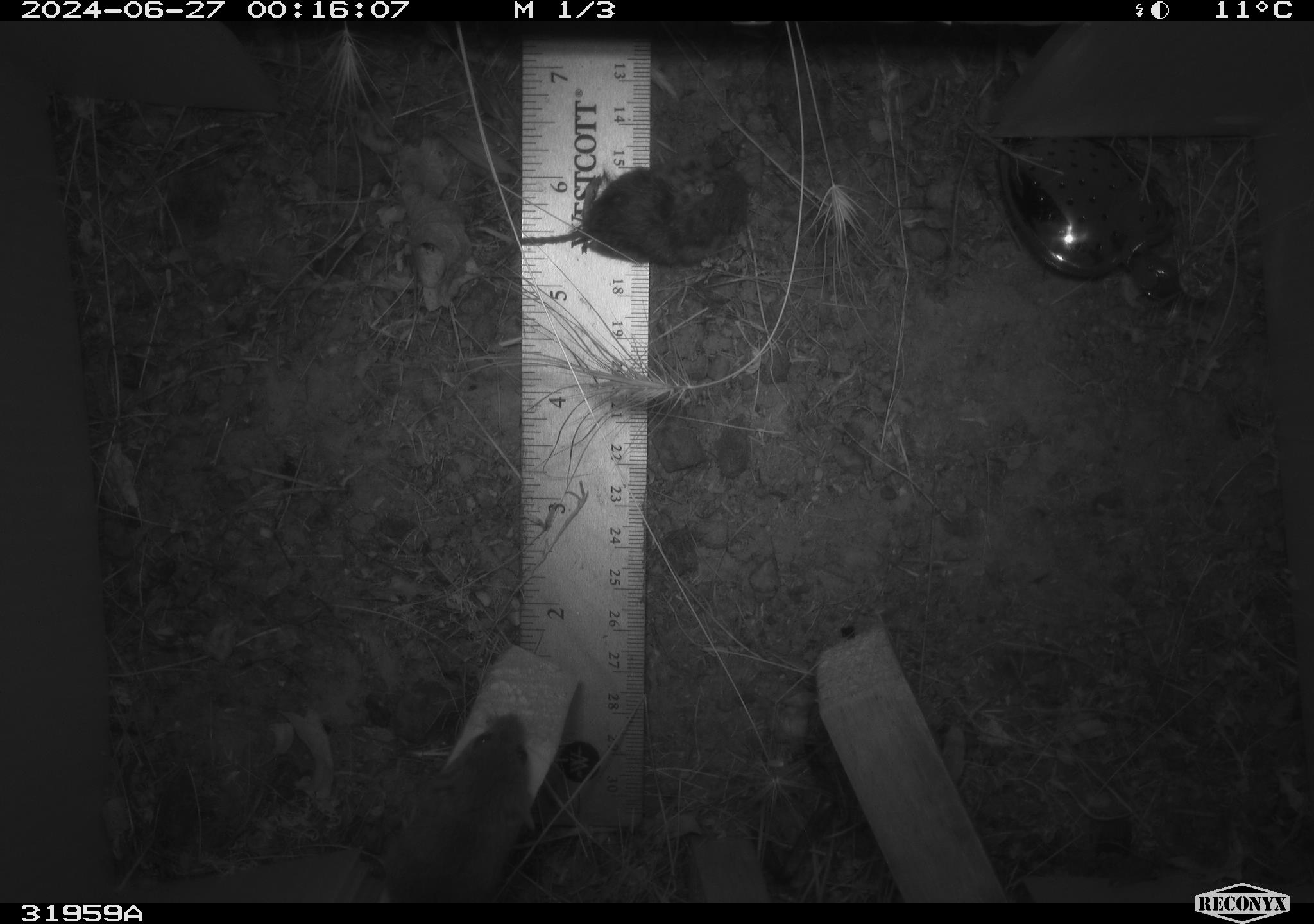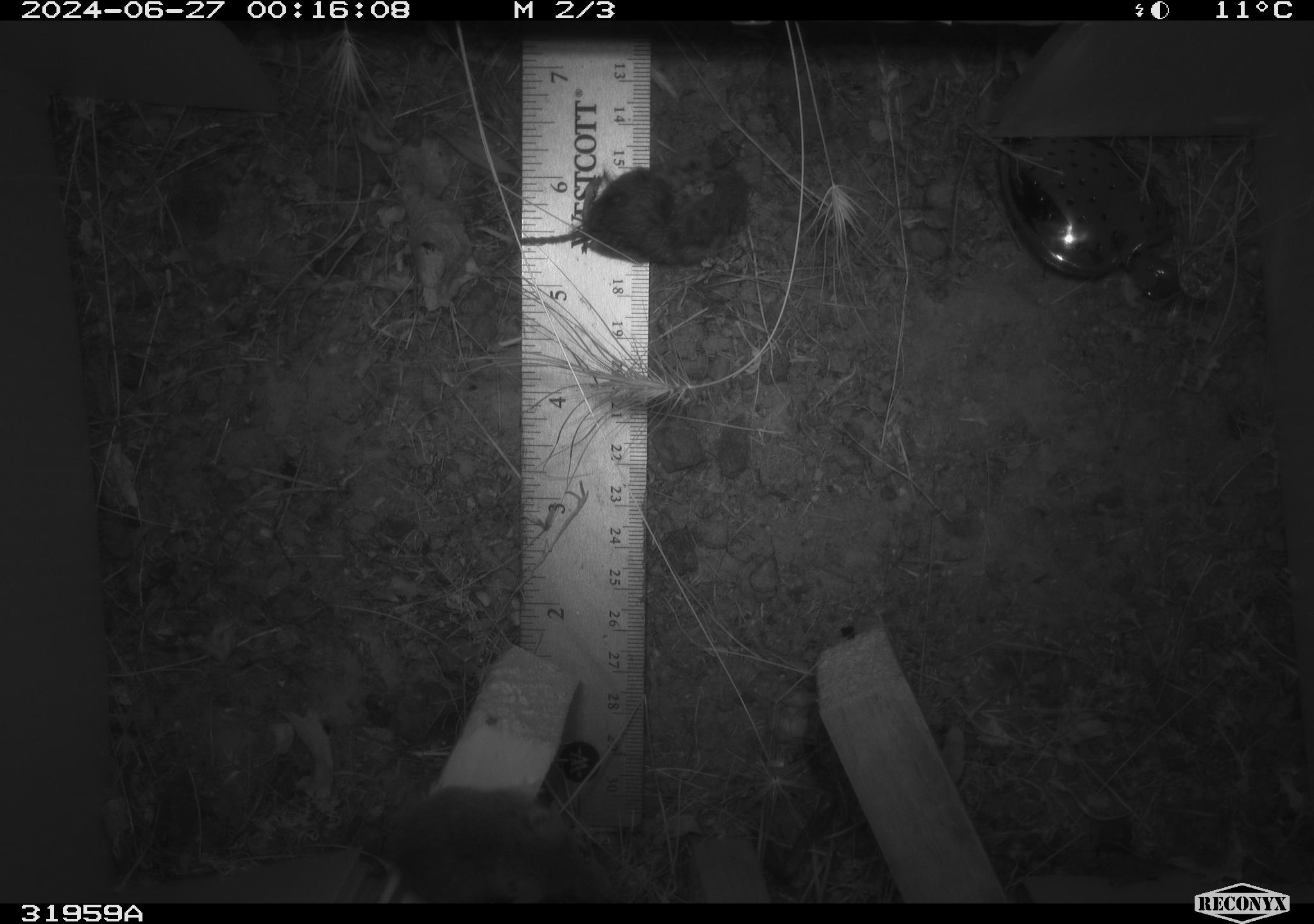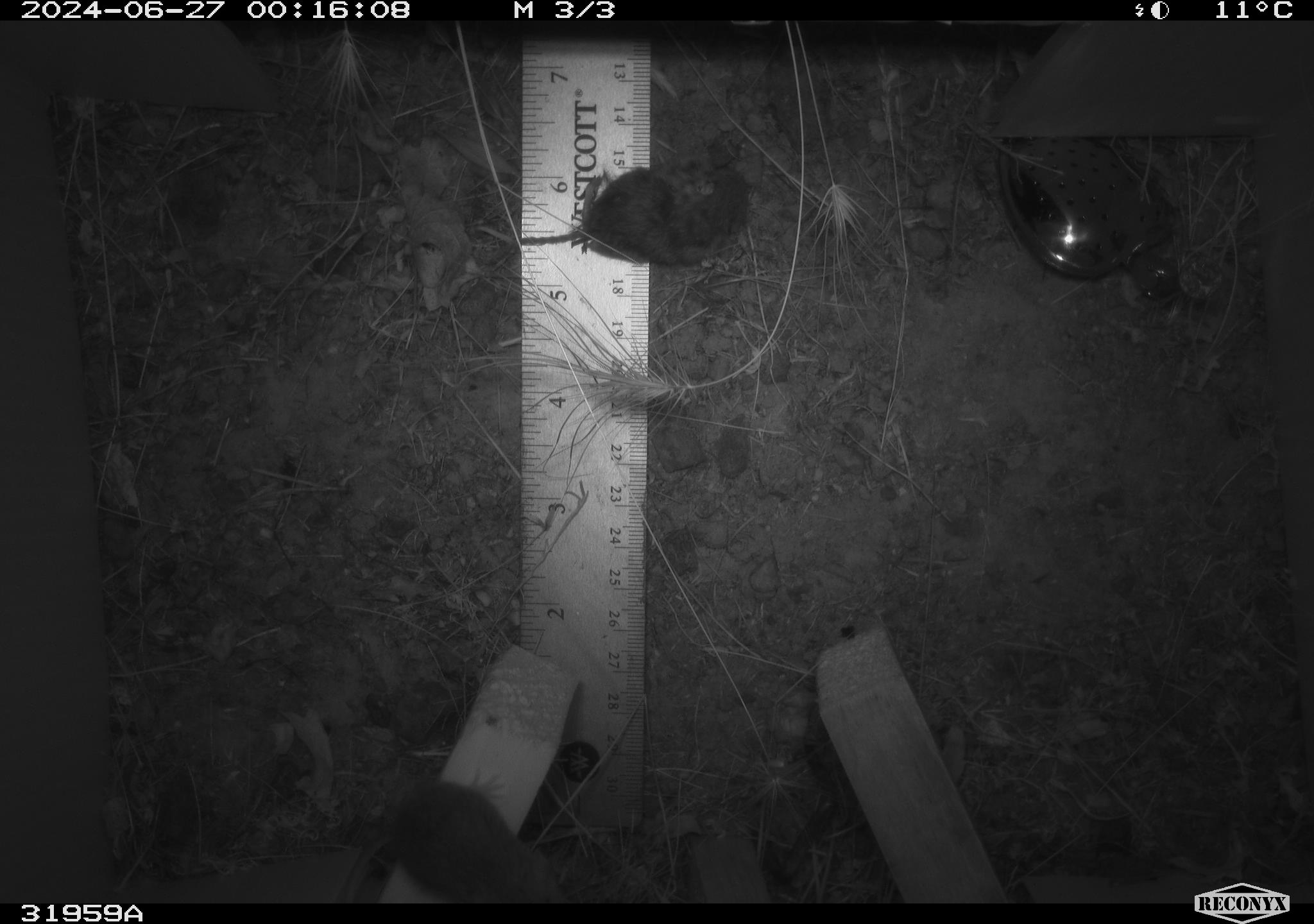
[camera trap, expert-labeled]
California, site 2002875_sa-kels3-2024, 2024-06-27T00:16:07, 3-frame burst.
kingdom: Animalia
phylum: Chordata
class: Mammalia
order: Rodentia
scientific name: Rodentia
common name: mouse species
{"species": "mouse species (Rodentia)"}